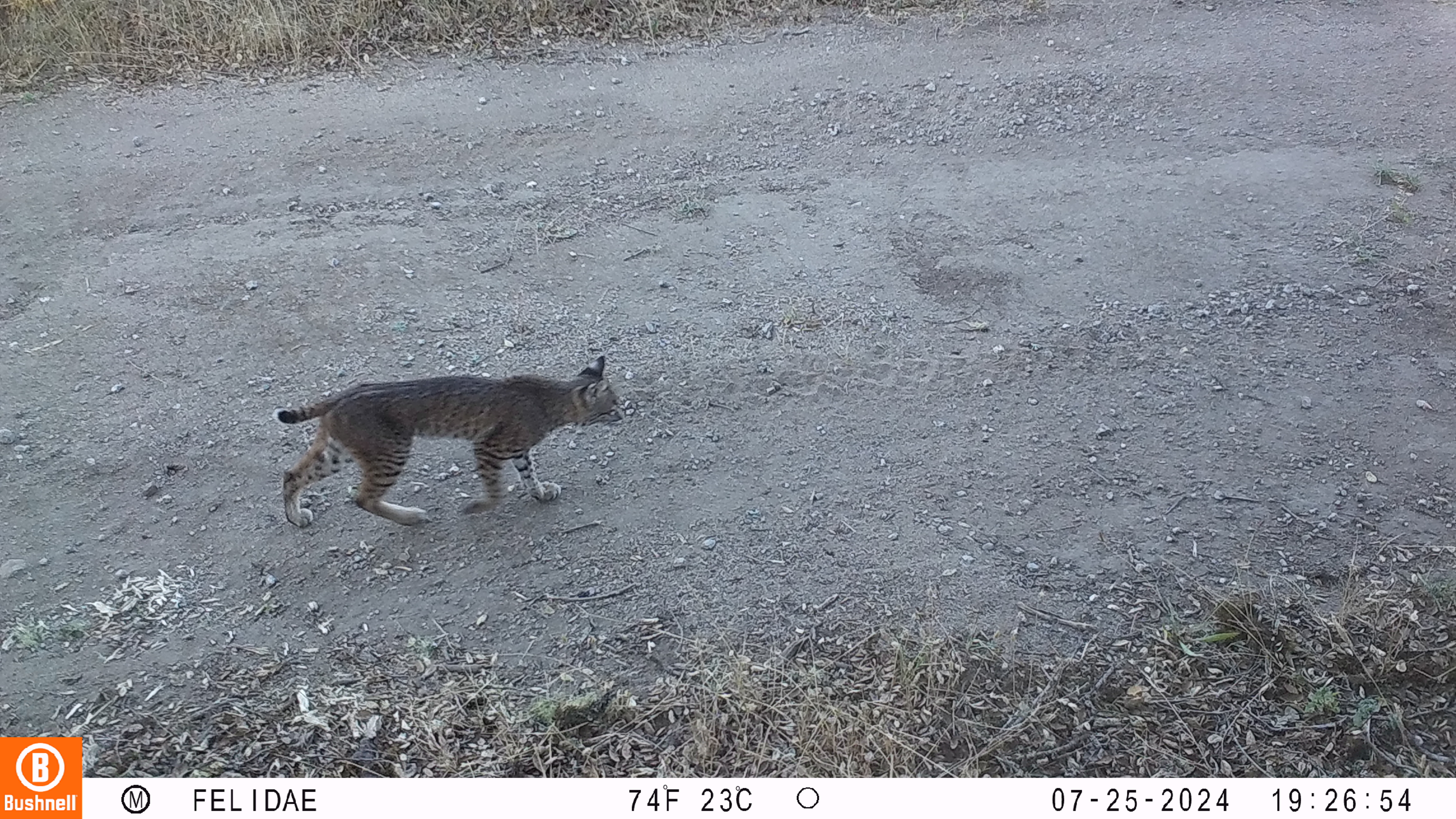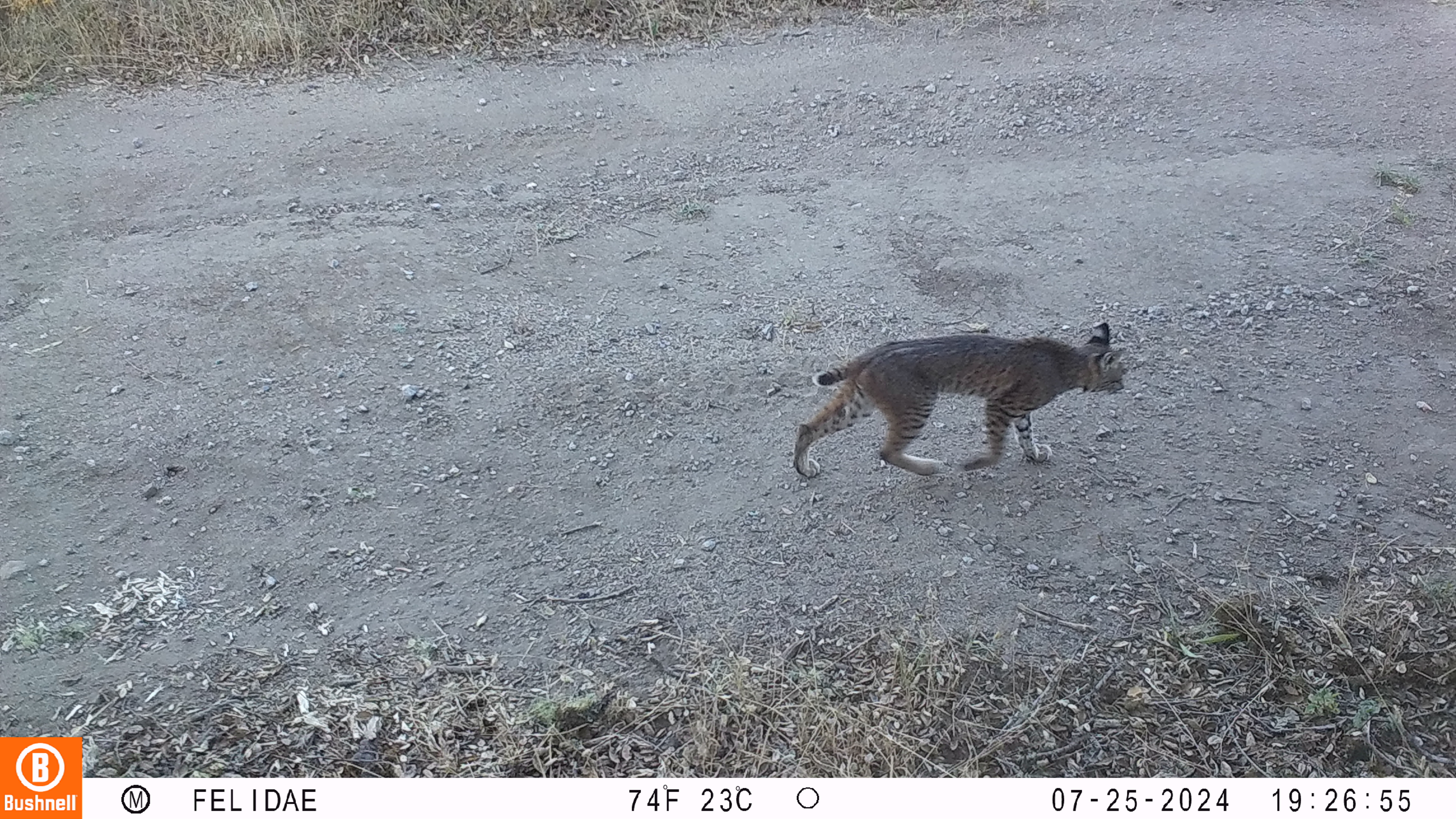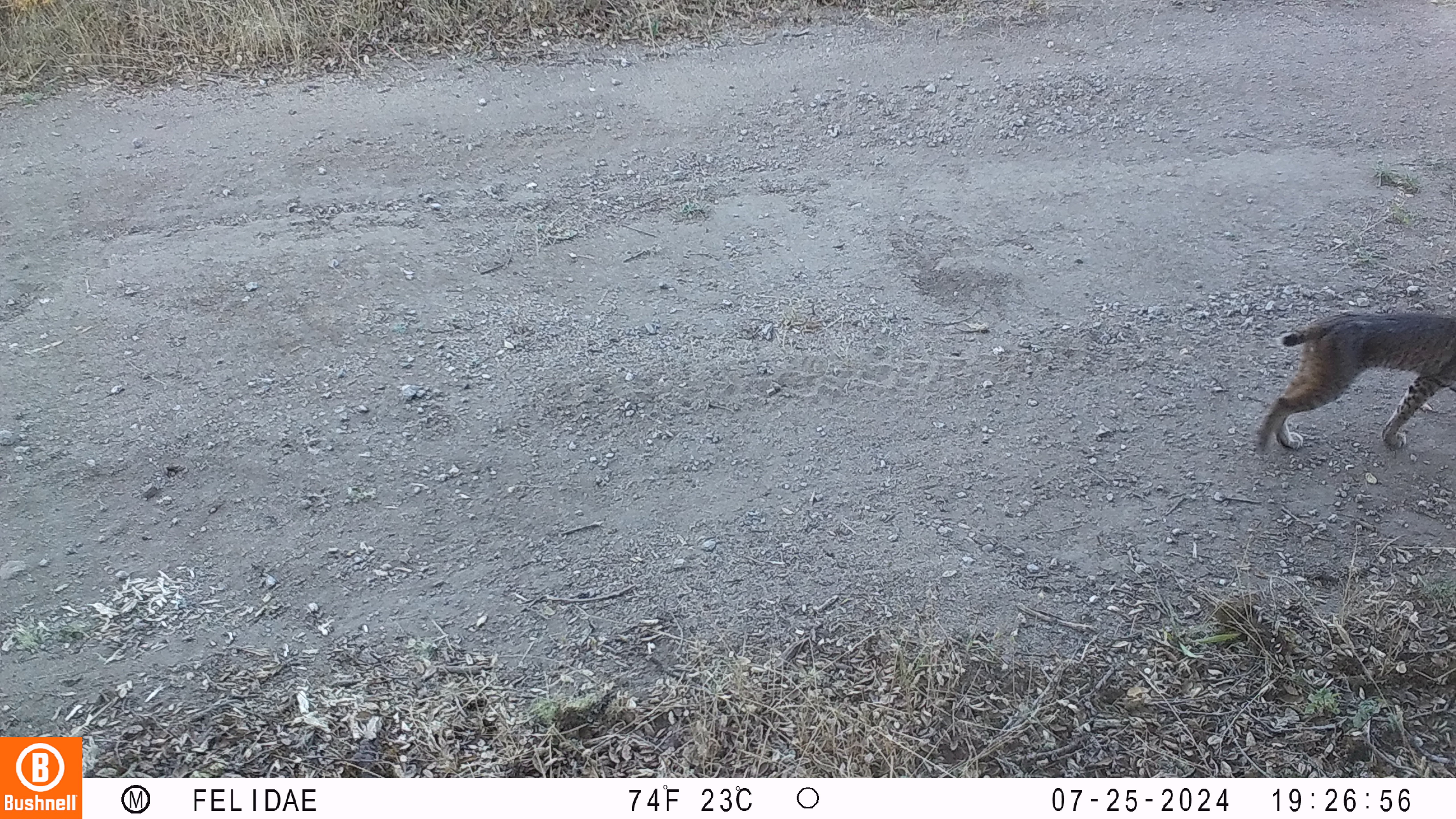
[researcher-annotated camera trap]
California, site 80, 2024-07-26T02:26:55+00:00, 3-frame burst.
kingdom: Animalia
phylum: Chordata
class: Mammalia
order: Carnivora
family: Felidae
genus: Lynx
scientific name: Lynx rufus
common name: bobcat